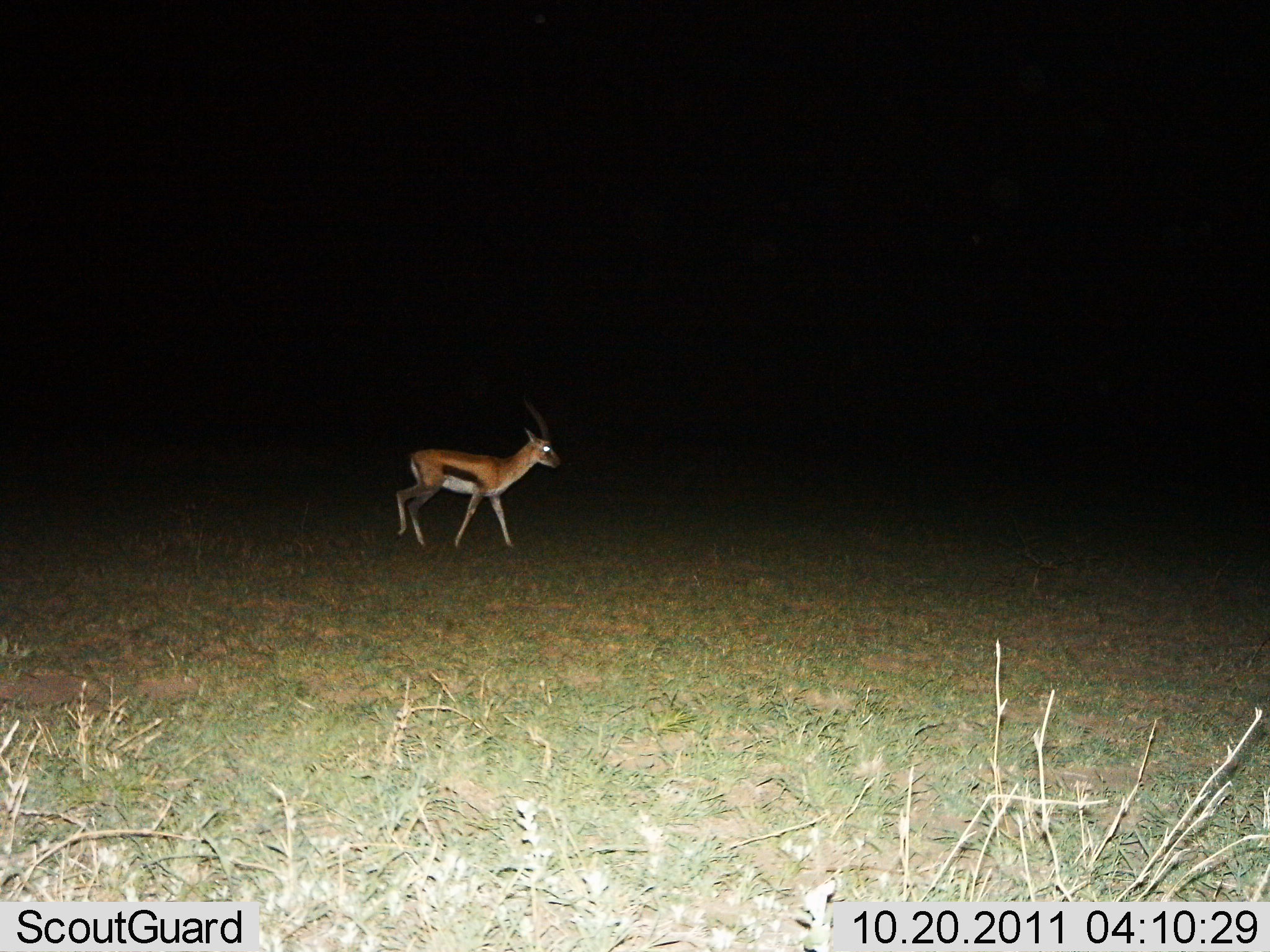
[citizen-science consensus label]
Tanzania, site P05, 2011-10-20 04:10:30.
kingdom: Animalia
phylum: Chordata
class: Mammalia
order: Artiodactyla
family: Bovidae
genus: Eudorcas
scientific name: Eudorcas thomsonii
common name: thomson's gazelle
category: gazellethomsons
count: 1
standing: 15%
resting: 0%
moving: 85%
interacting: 0%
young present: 0%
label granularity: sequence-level